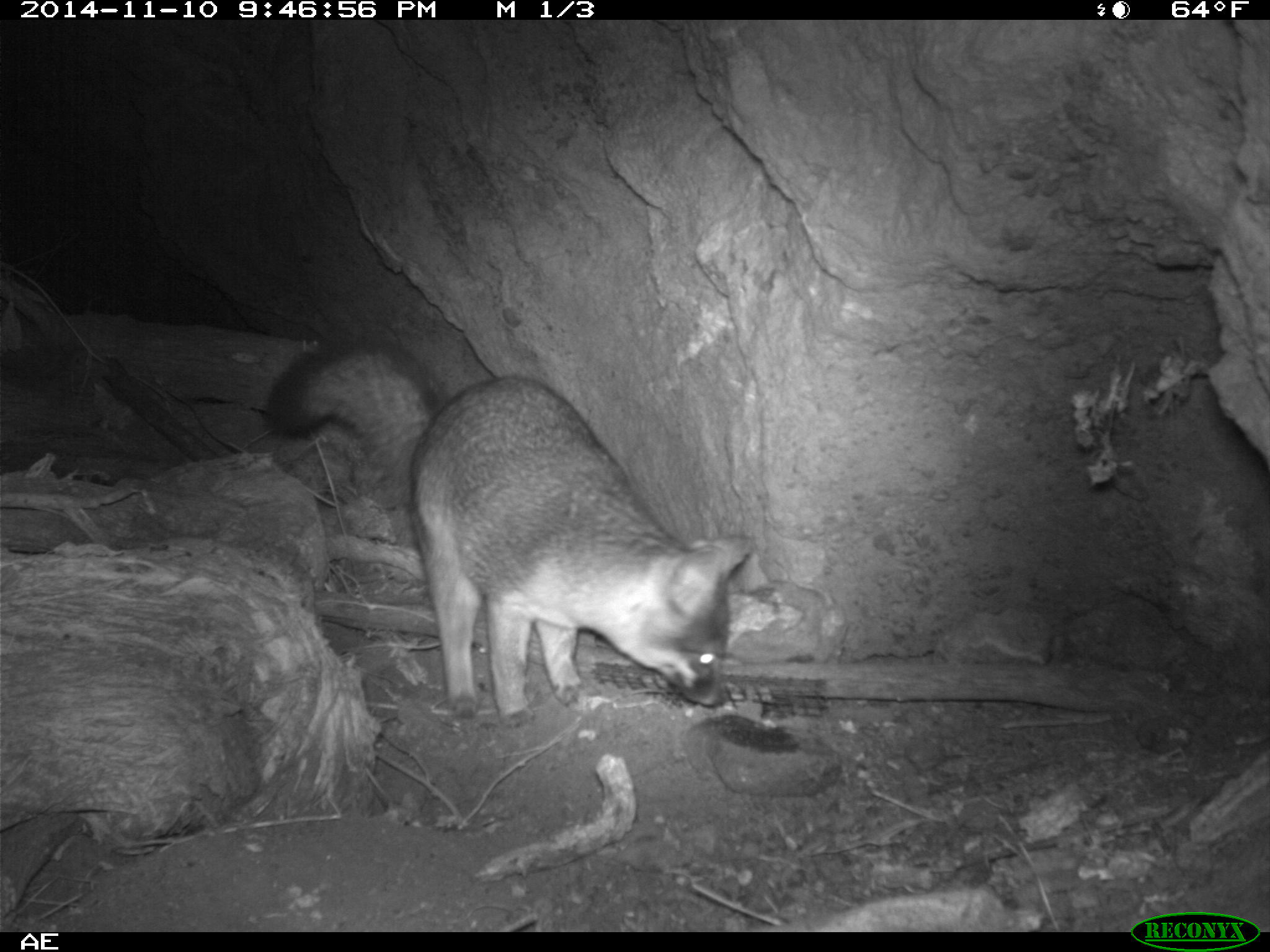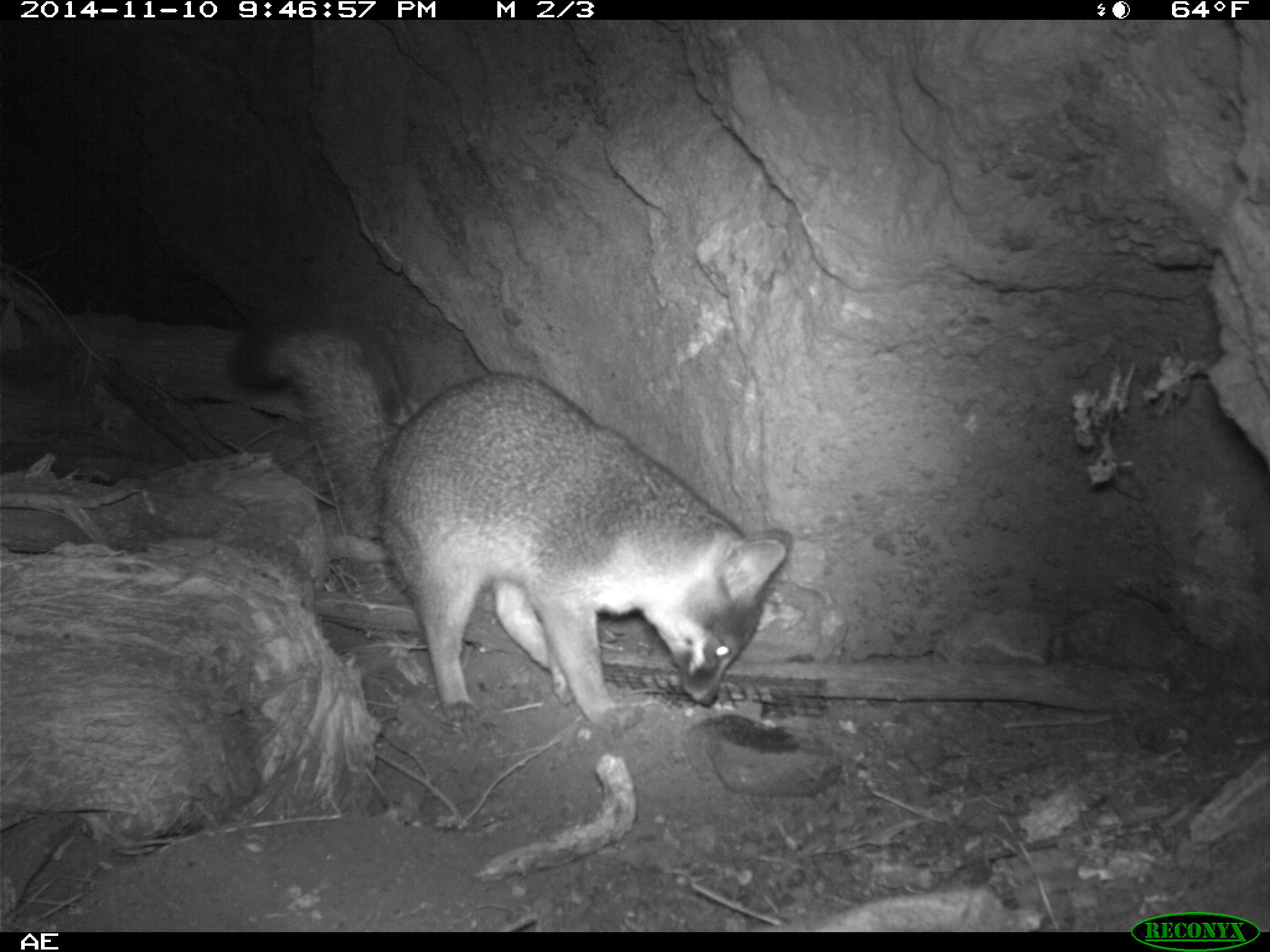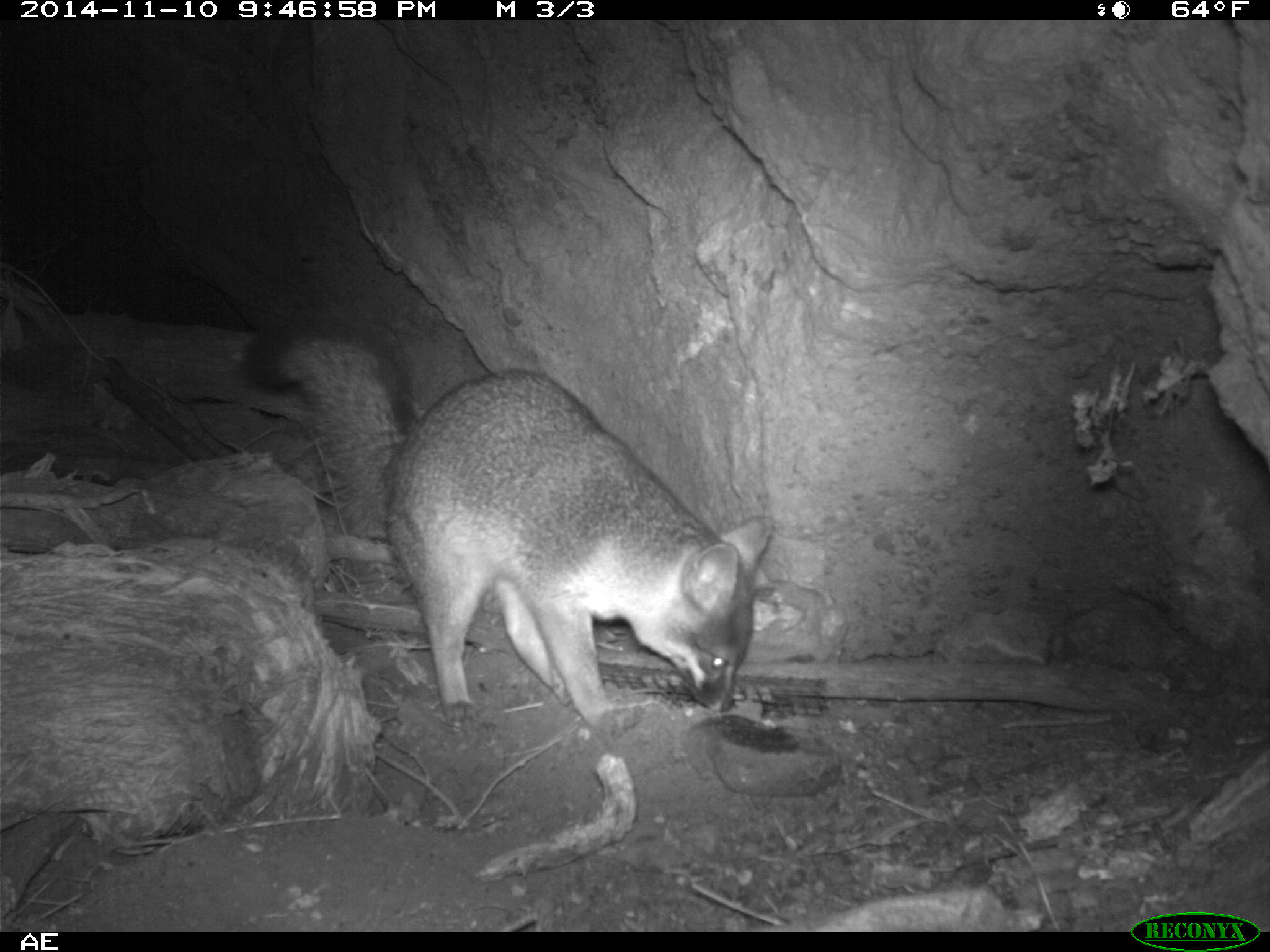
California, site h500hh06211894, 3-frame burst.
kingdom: Animalia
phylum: Chordata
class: Mammalia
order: Carnivora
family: Canidae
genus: Urocyon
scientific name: Urocyon littoralis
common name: island fox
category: fox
Fox (island fox) (Urocyon littoralis).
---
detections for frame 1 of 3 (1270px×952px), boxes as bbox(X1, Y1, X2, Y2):
fox: bbox(262, 333, 755, 728)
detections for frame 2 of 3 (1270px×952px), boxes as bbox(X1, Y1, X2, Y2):
fox: bbox(227, 289, 793, 736)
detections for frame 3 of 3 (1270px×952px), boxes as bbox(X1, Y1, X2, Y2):
fox: bbox(239, 312, 773, 741)